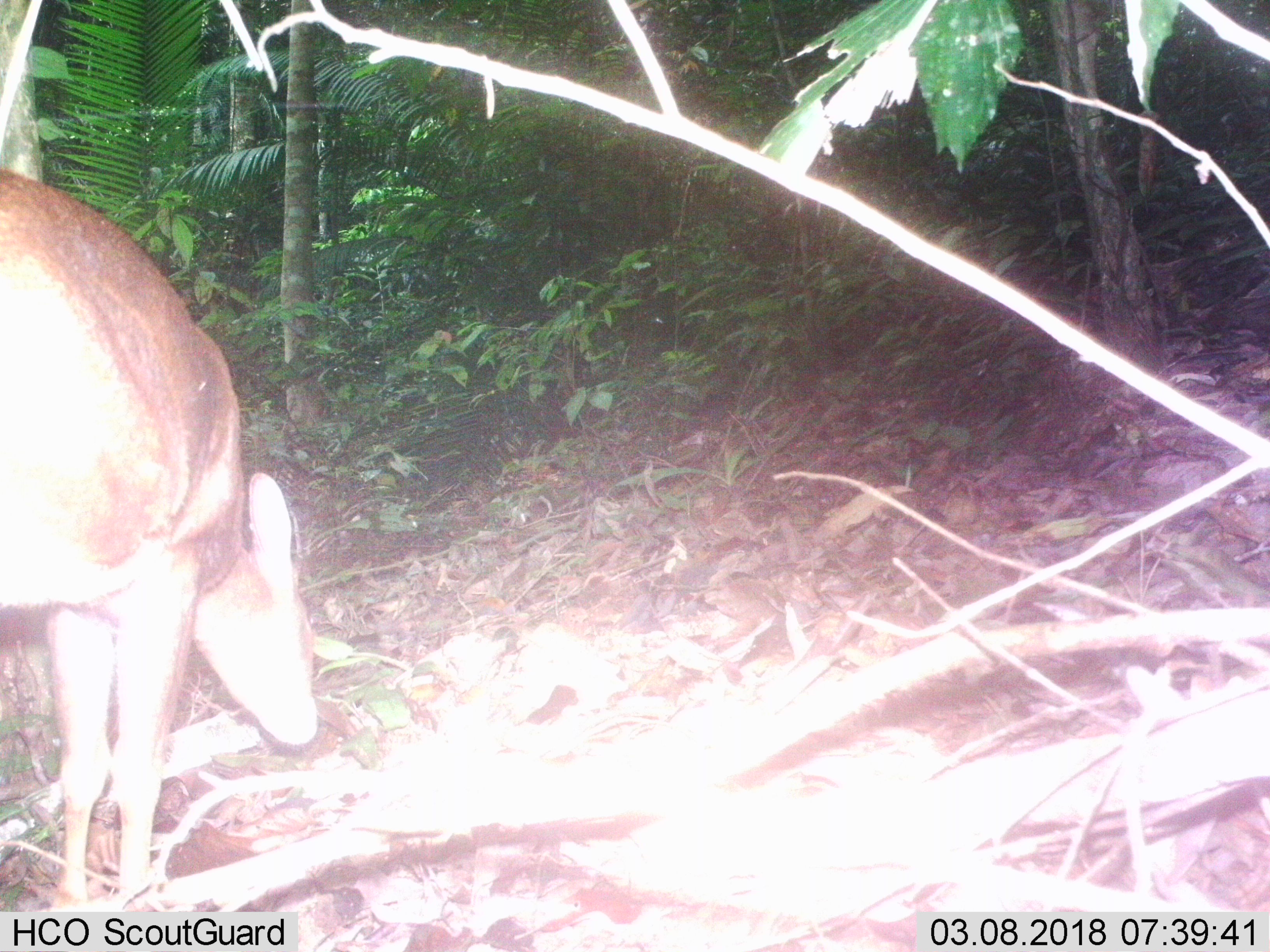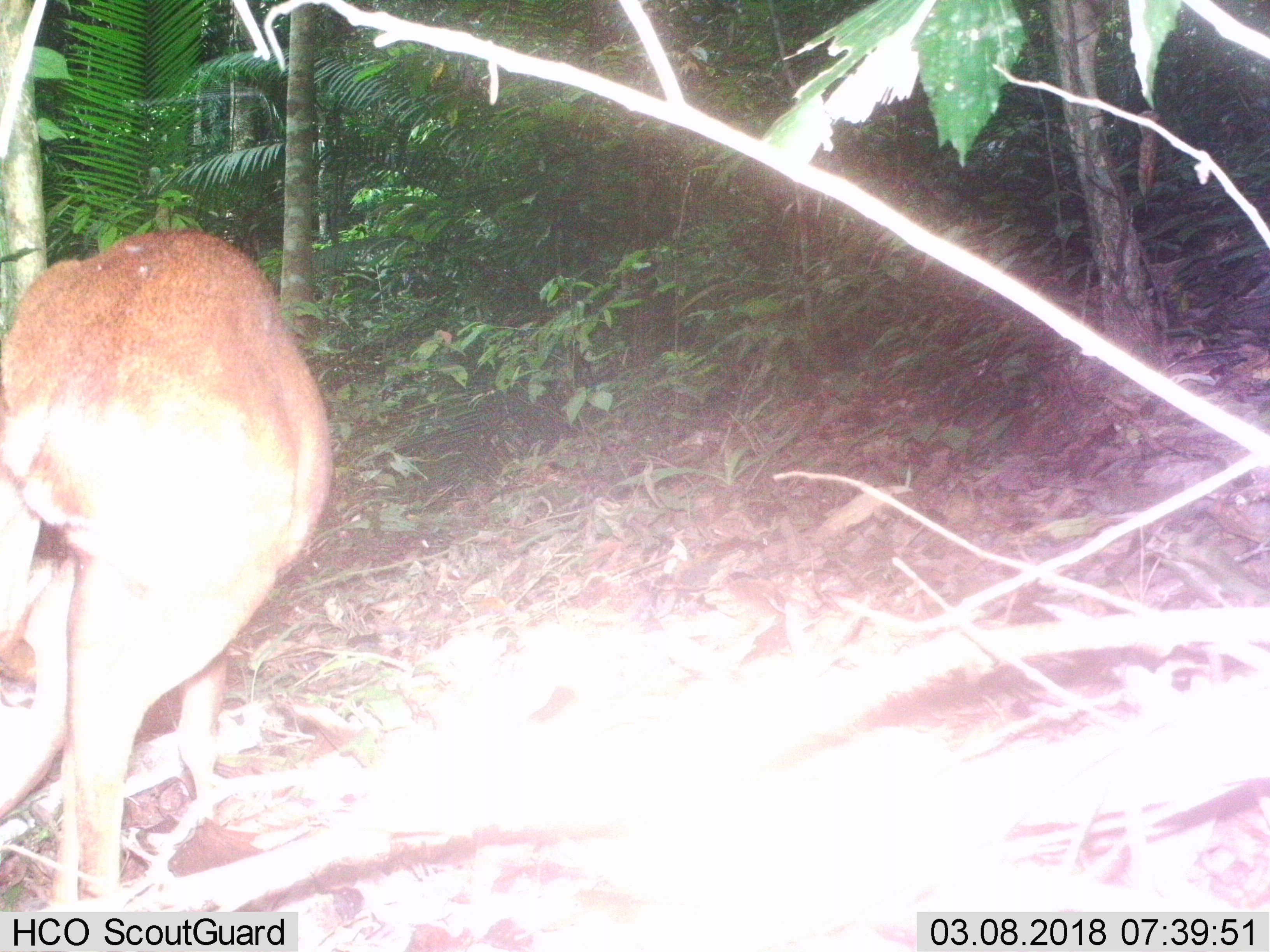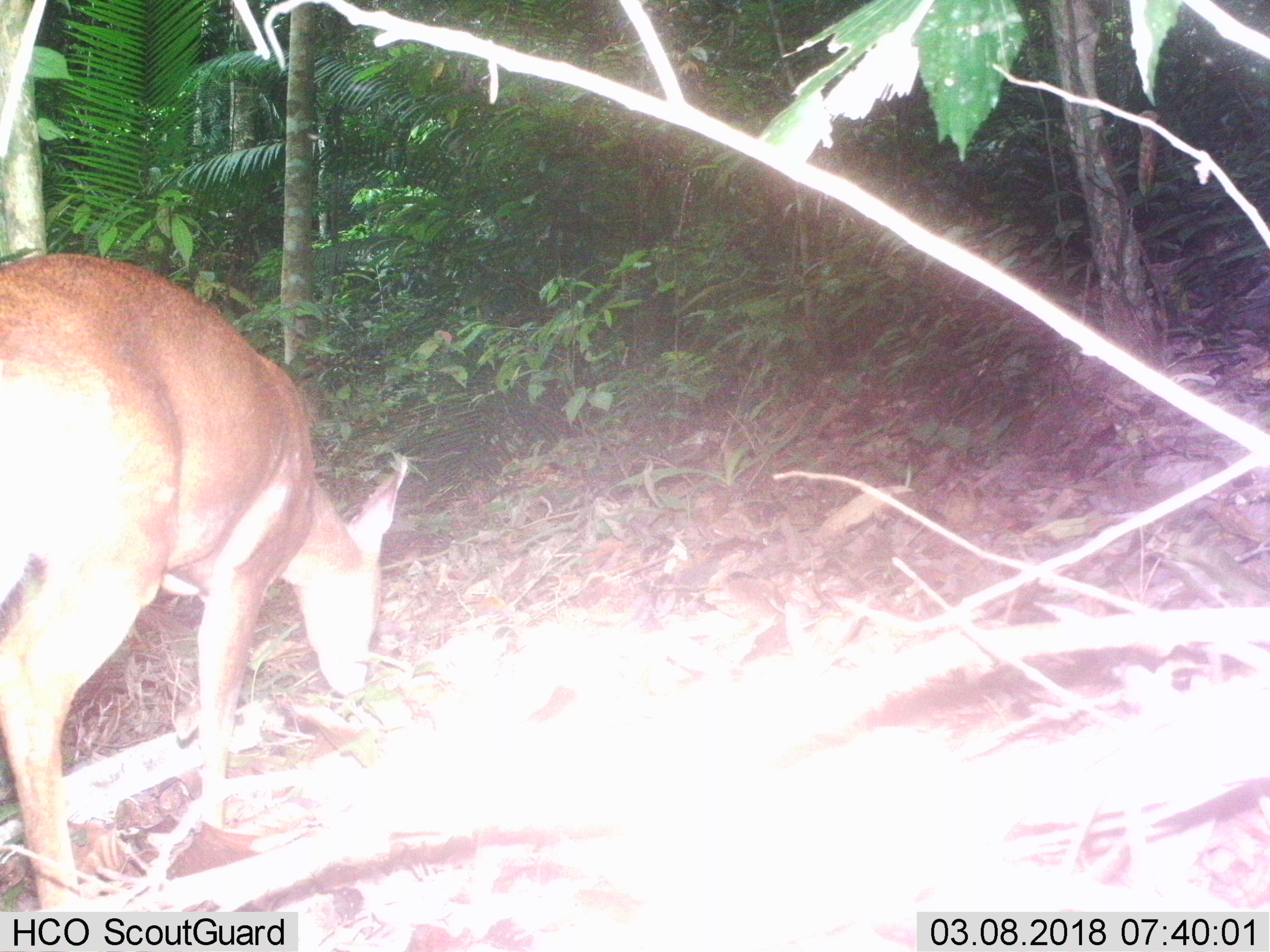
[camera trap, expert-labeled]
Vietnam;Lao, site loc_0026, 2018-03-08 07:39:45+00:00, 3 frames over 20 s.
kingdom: Animalia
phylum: Chordata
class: Mammalia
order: Artiodactyla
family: Cervidae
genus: Muntiacus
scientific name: Muntiacus vuquangensis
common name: large-antlered muntjac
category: large antlered muntjac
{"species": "large antlered muntjac (large-antlered muntjac) (Muntiacus vuquangensis)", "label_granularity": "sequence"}